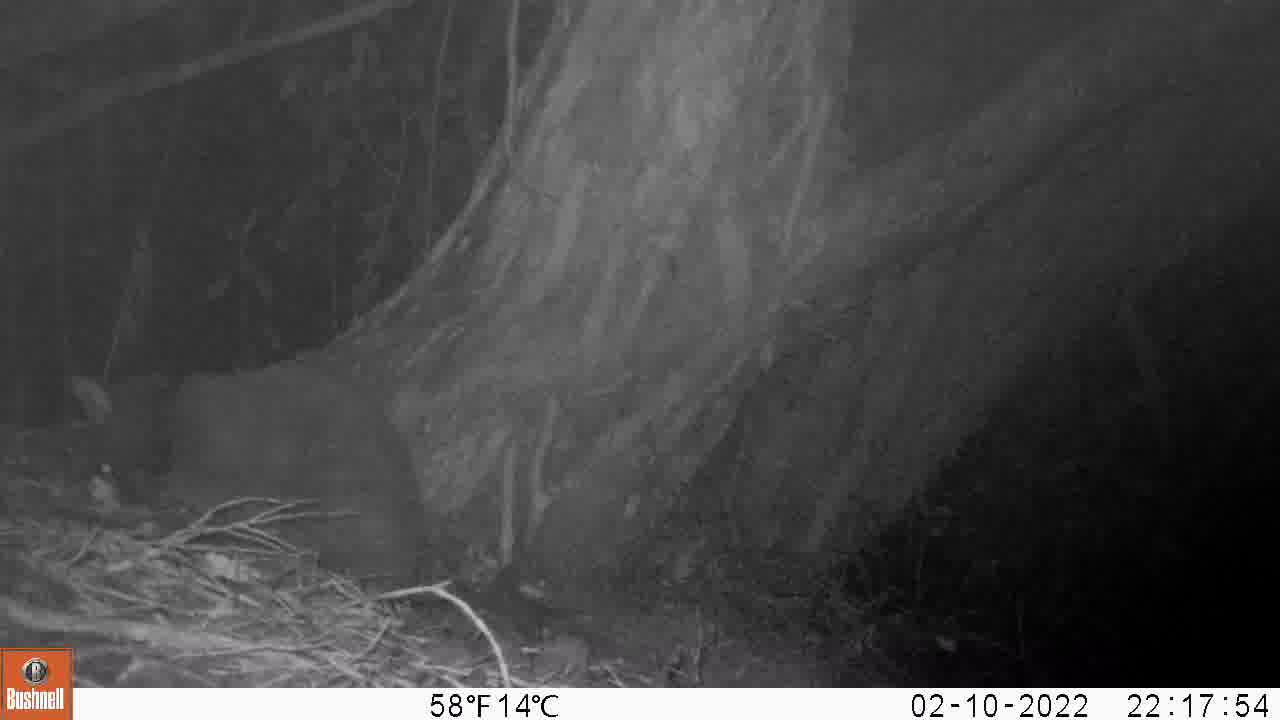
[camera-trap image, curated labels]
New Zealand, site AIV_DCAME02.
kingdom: Animalia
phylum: Chordata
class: Mammalia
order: Carnivora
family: Felidae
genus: Felis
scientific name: Felis catus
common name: domestic cat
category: cat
Cat (domestic cat) (Felis catus).